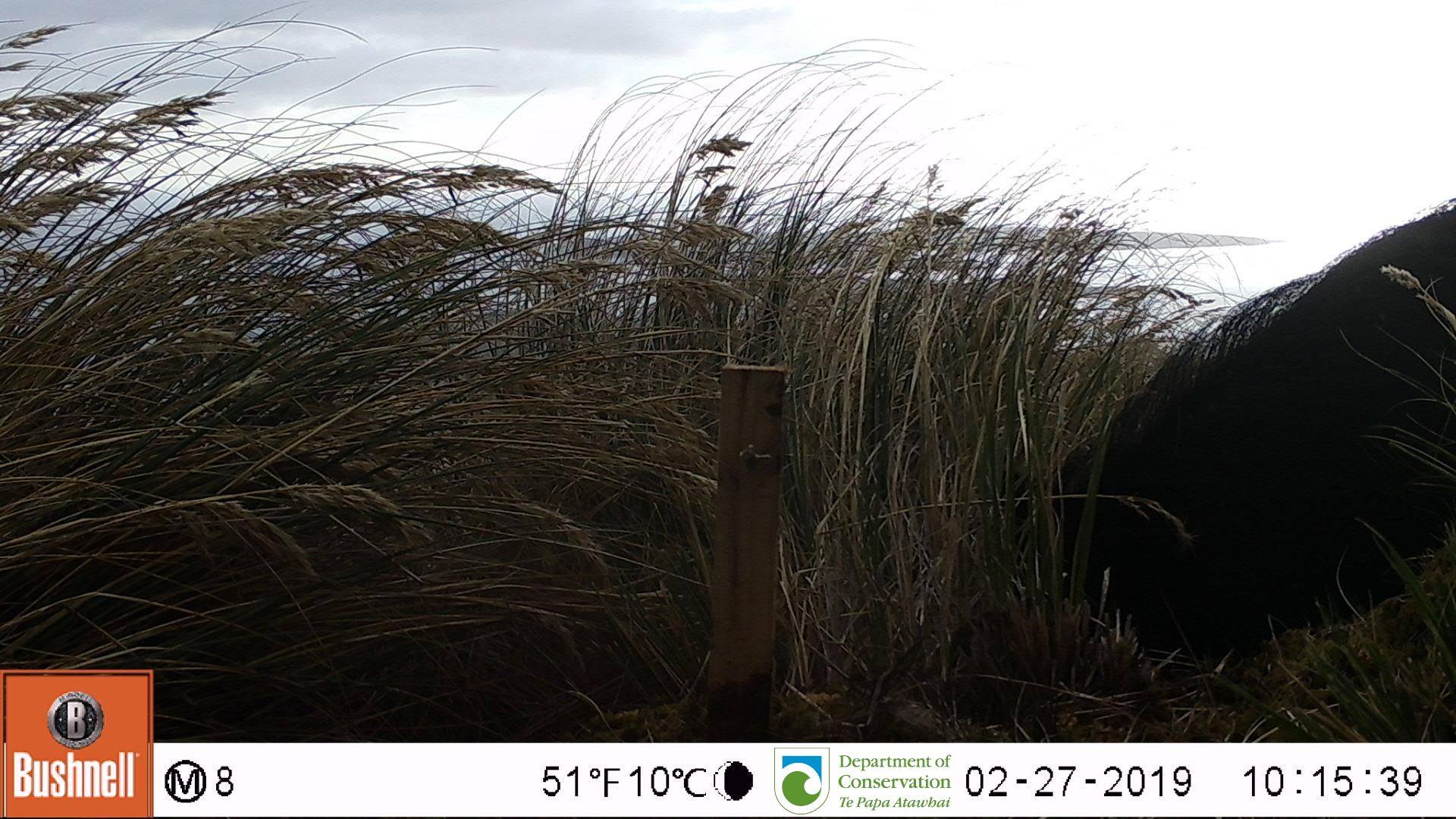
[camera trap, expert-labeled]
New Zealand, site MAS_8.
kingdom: Animalia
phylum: Chordata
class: Mammalia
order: Artiodactyla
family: Suidae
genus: Sus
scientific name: Sus scrofa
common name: pig